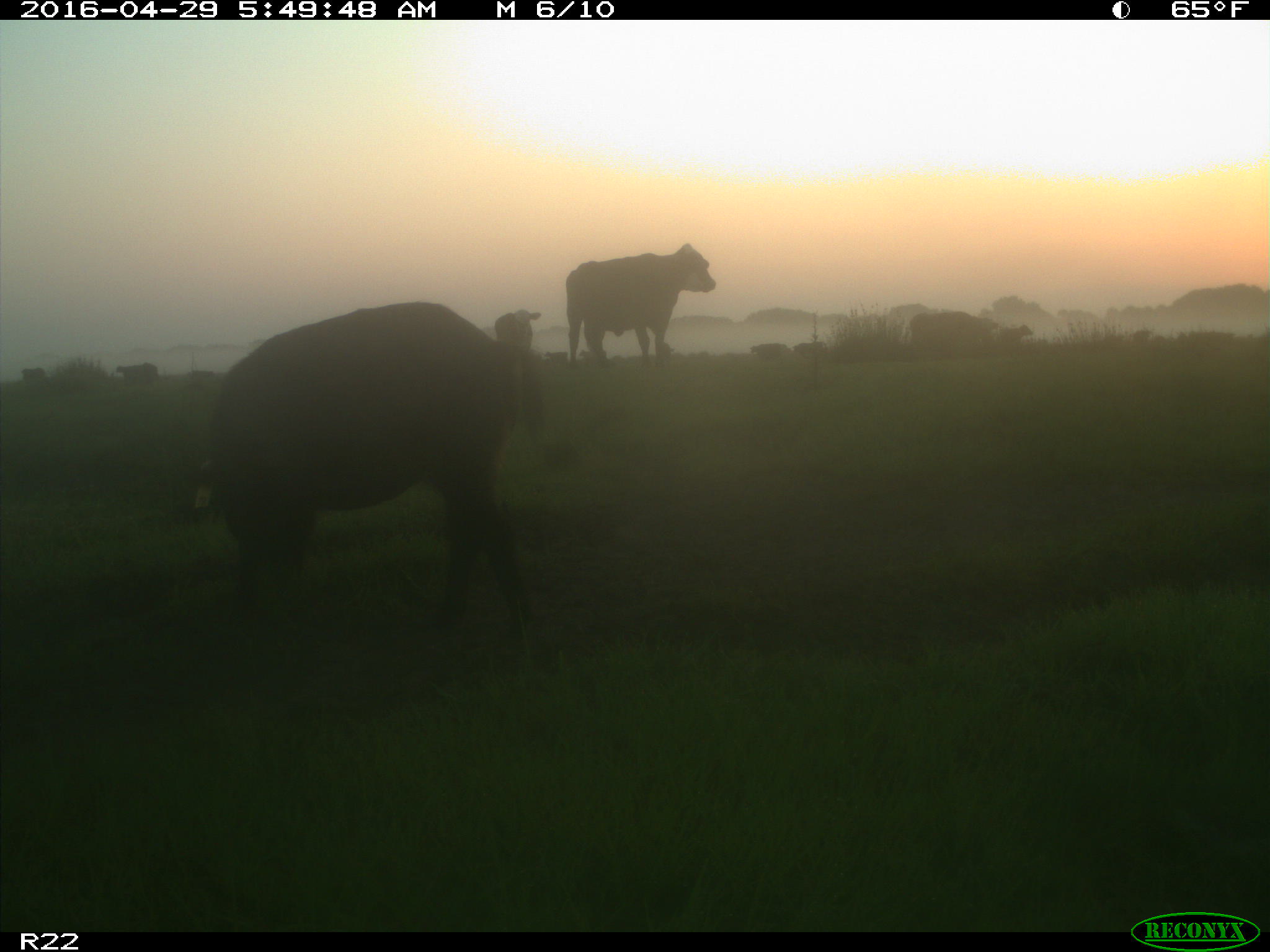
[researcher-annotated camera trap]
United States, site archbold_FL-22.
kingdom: Animalia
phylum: Chordata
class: Mammalia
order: Artiodactyla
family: Suidae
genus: Sus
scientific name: Sus scrofa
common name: wild boar